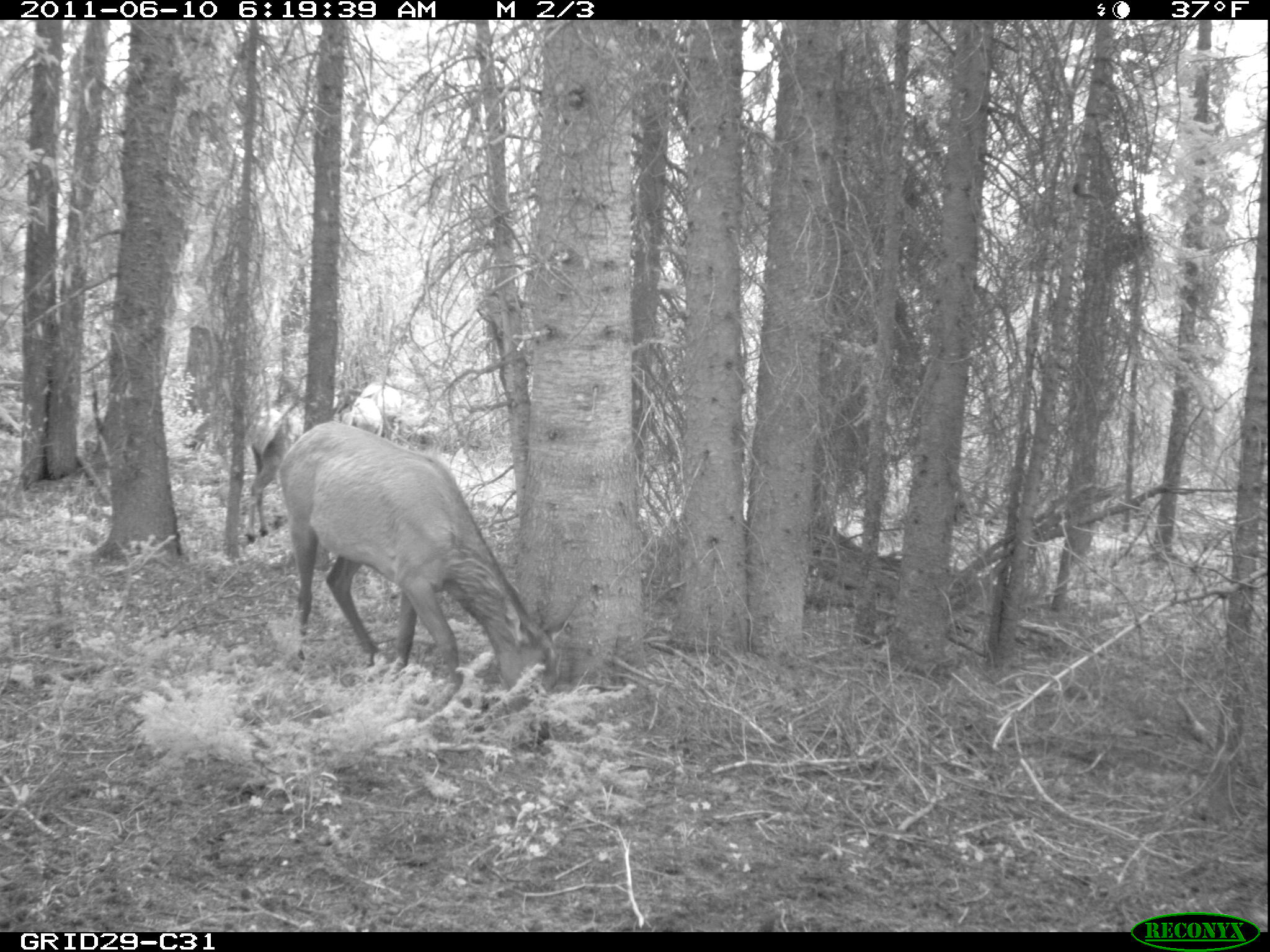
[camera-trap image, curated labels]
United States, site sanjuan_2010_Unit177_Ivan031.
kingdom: Animalia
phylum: Chordata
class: Mammalia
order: Artiodactyla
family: Cervidae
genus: Cervus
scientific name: Cervus elaphus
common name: red deer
Cervus elaphus (red deer).